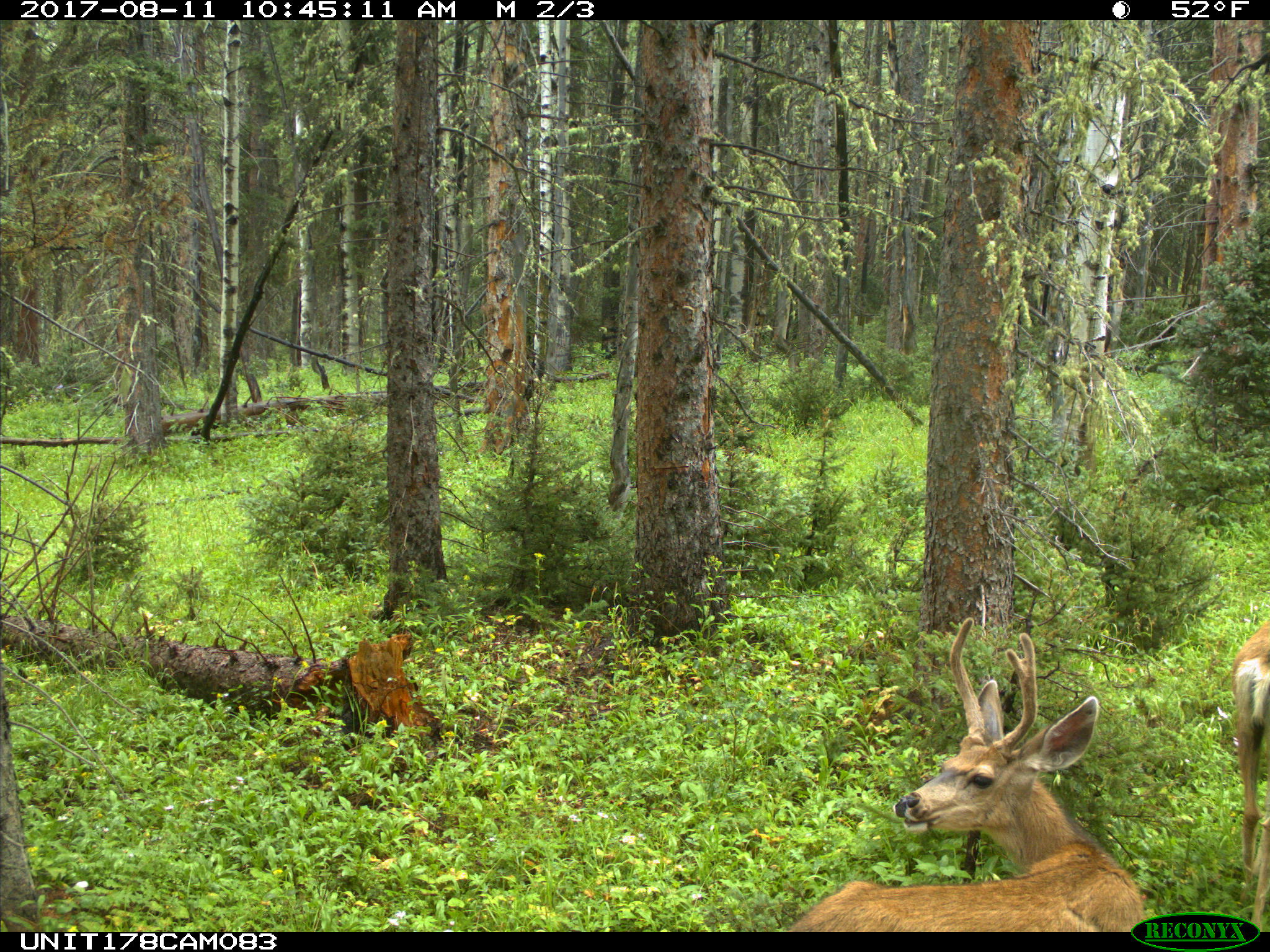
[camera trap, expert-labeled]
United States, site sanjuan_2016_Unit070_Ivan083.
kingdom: Animalia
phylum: Chordata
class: Mammalia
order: Artiodactyla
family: Cervidae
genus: Odocoileus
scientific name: Odocoileus hemionus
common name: mule deer